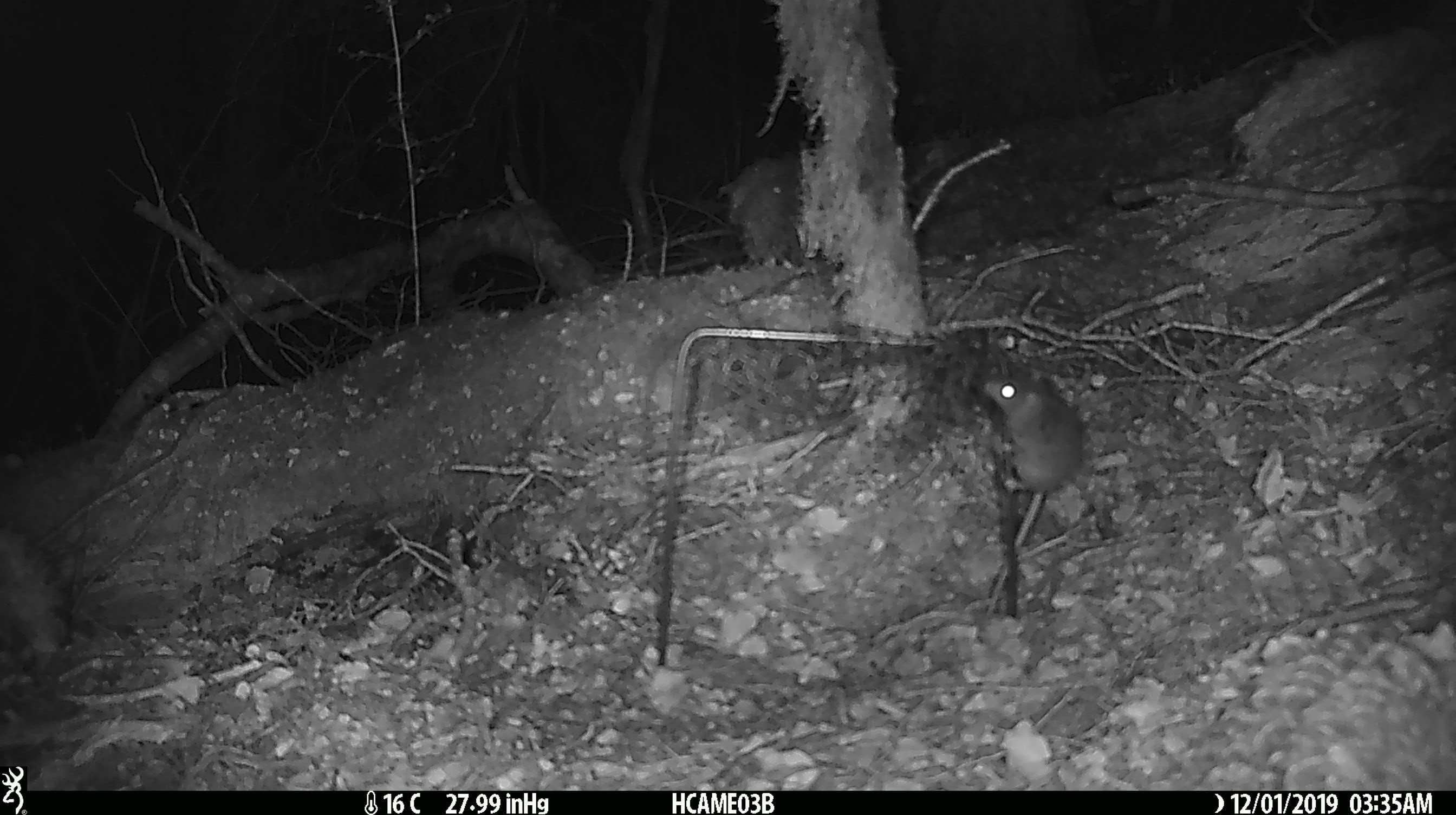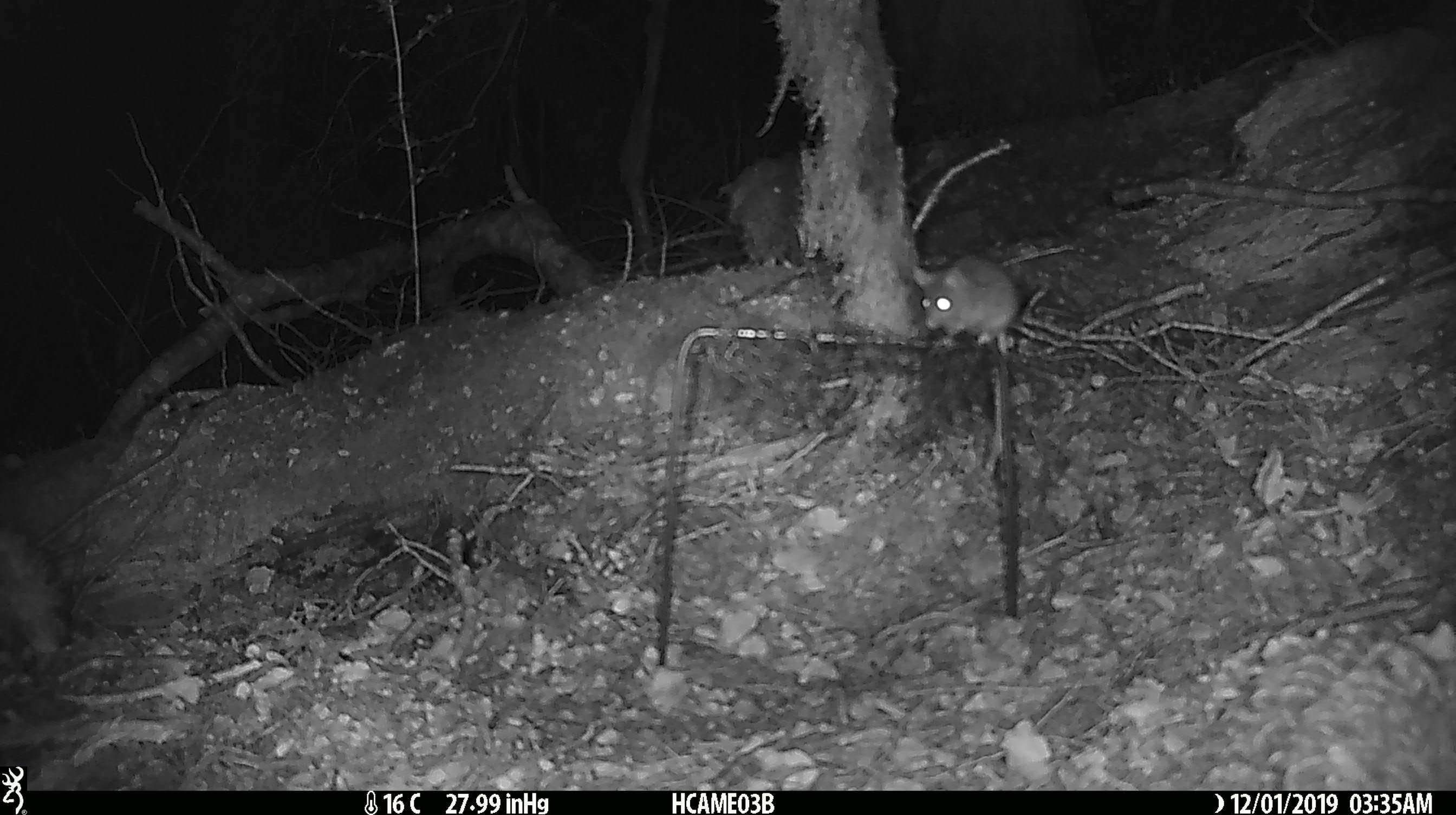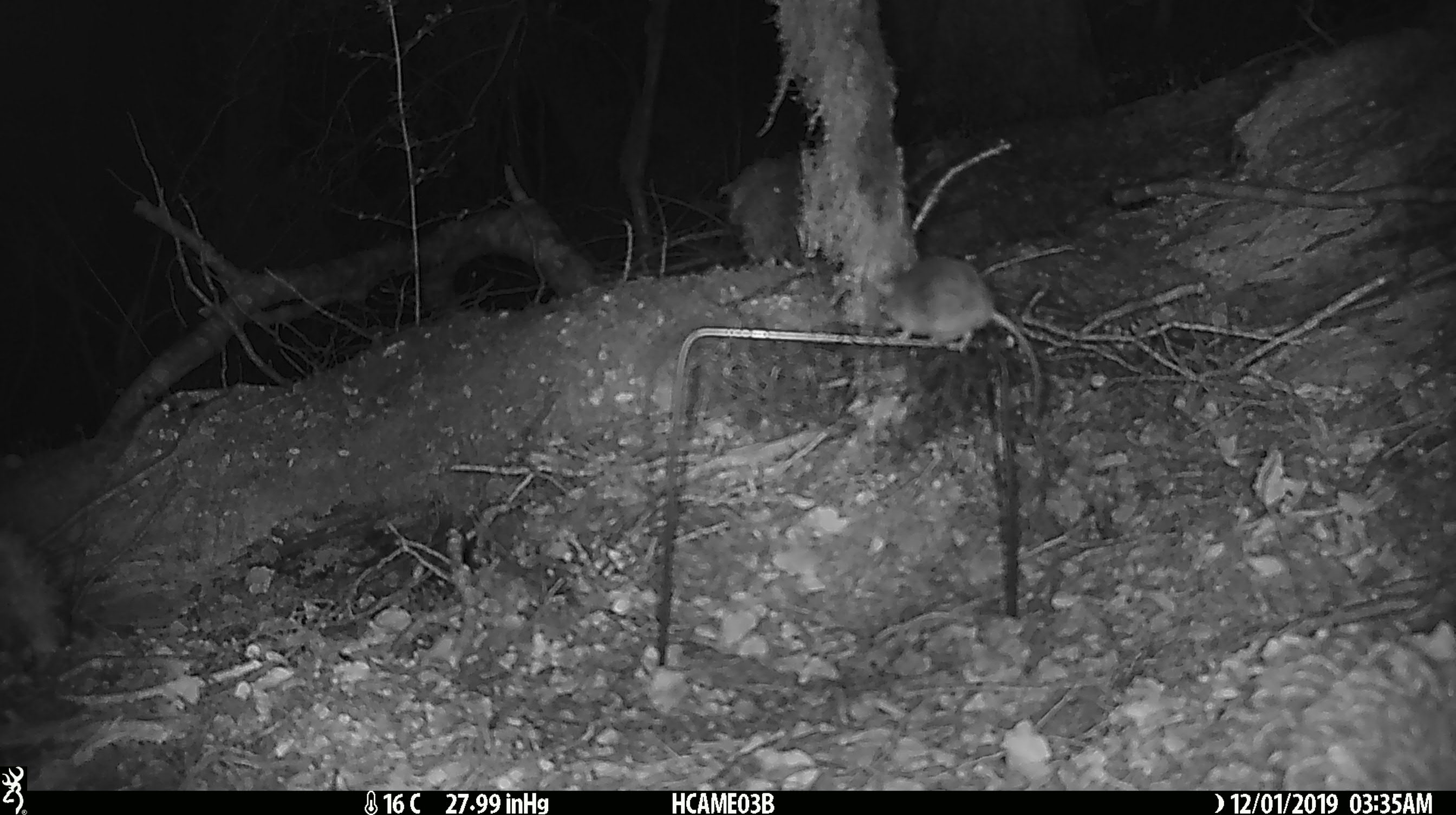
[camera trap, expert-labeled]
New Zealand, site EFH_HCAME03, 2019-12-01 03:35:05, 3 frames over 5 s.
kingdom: Animalia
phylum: Chordata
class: Mammalia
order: Rodentia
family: Muridae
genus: Mus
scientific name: Mus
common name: mouse